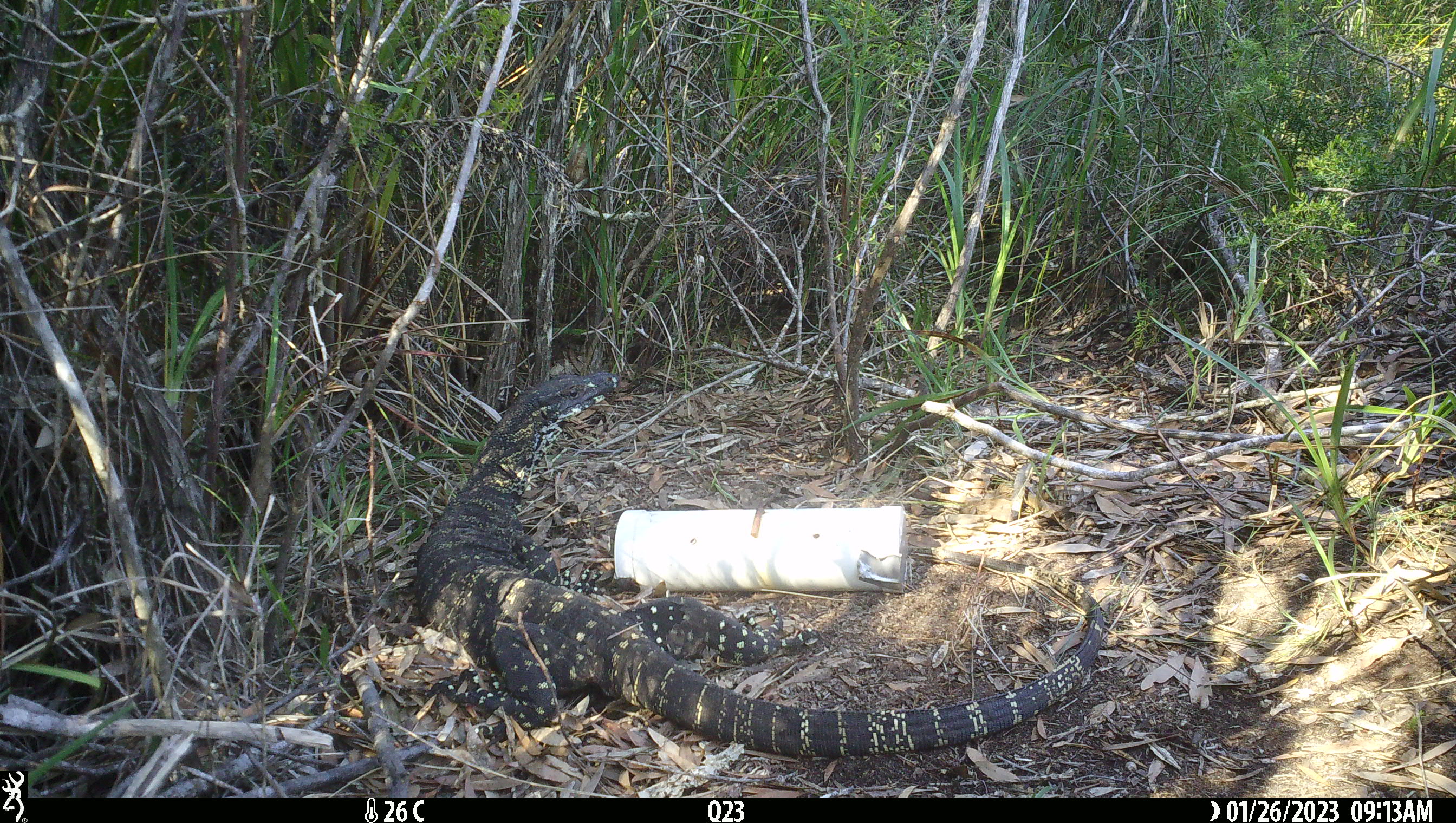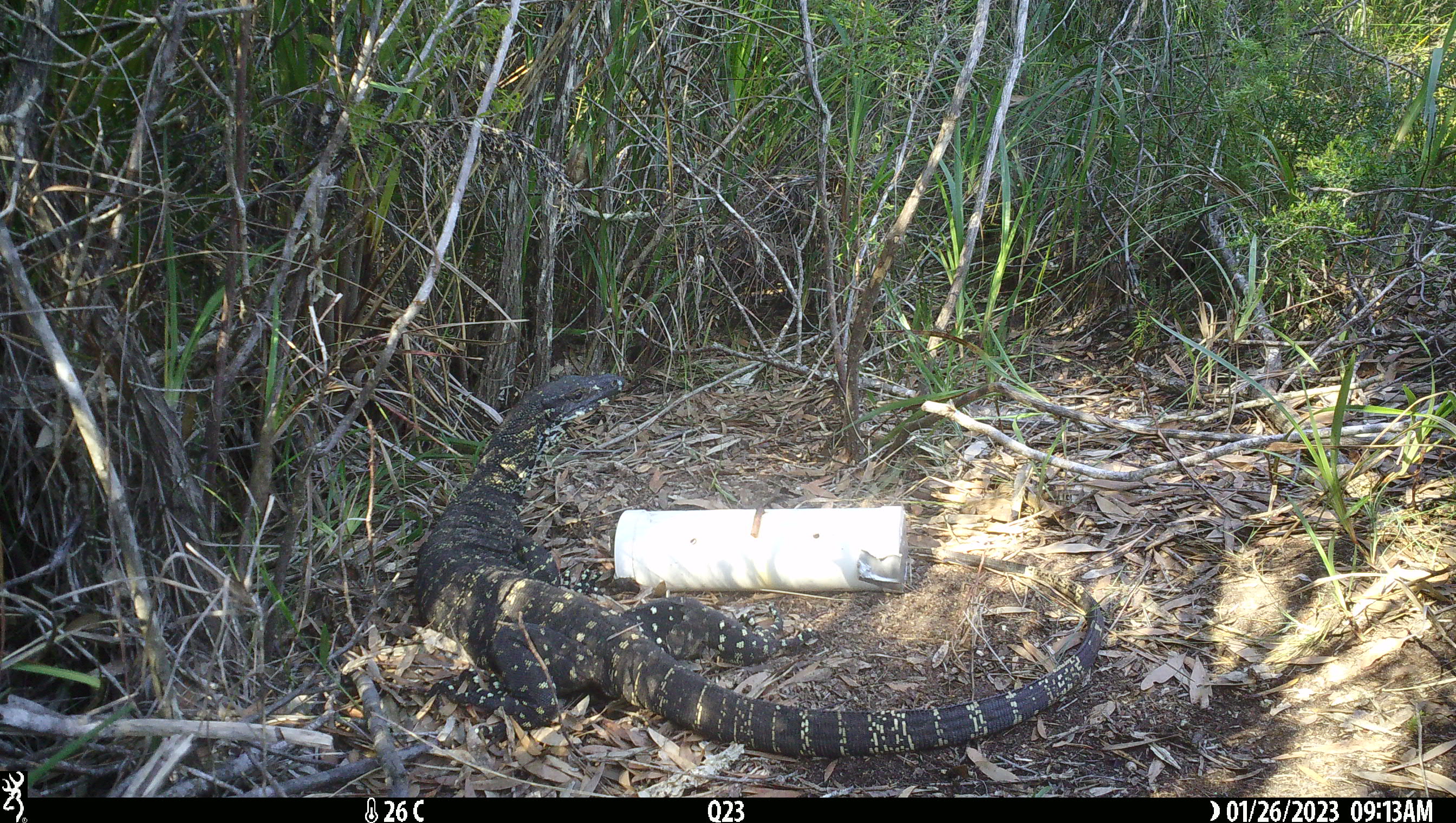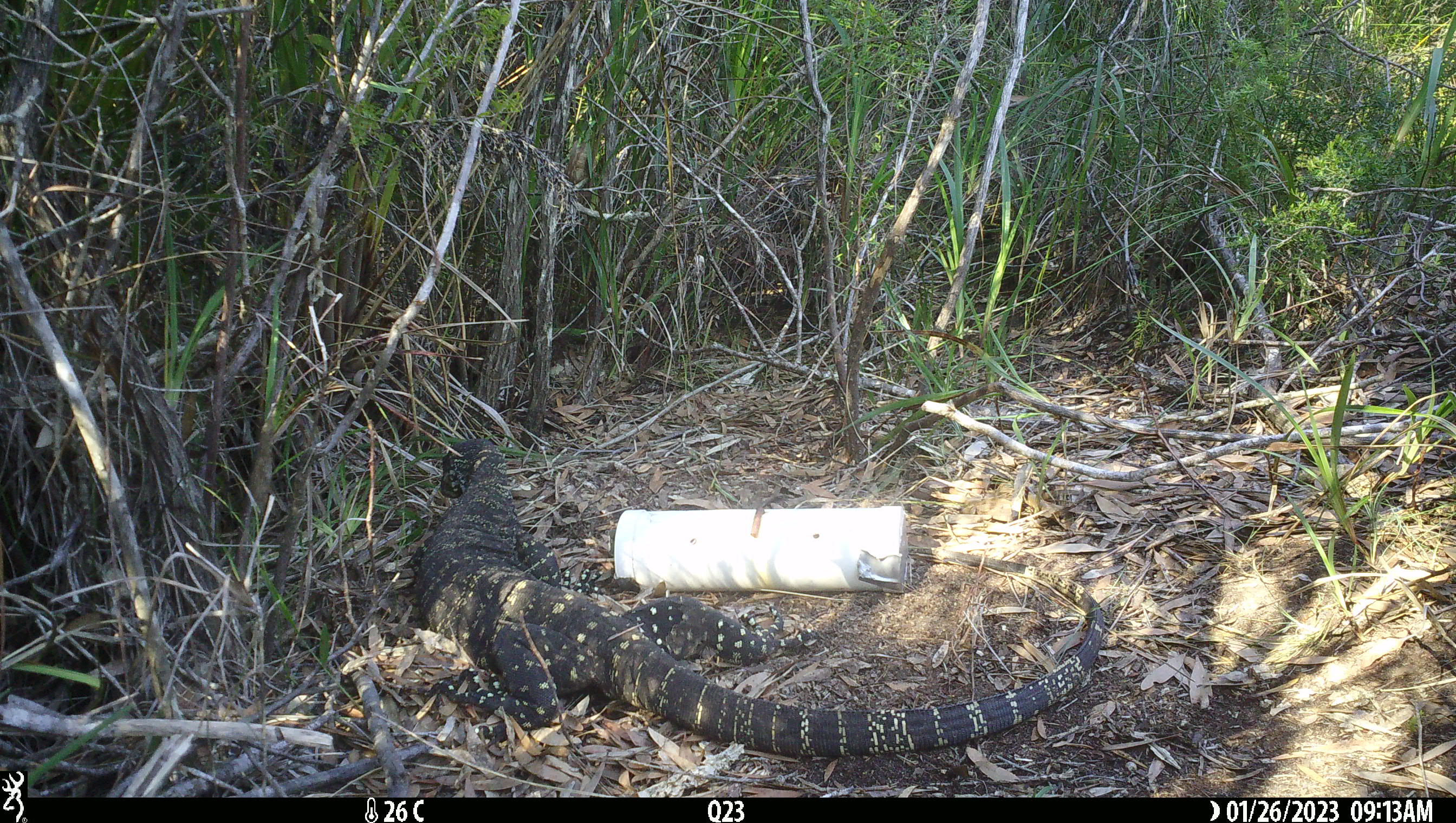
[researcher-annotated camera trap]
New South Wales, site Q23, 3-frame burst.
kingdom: Animalia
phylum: Chordata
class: Reptilia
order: Squamata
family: Varanidae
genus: Varanus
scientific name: Varanus varius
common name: lace monitor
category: goanna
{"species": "goanna (lace monitor) (Varanus varius)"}